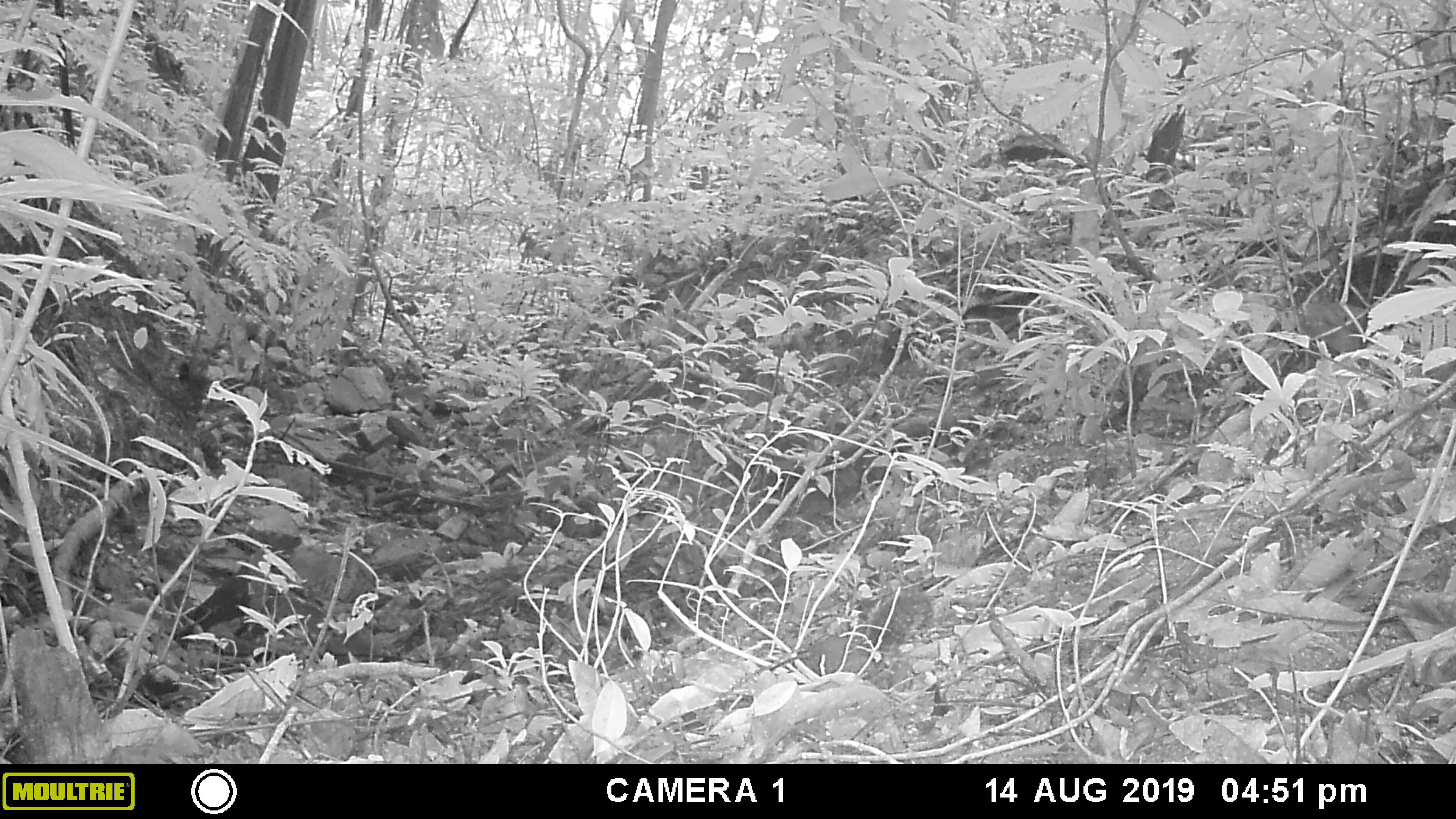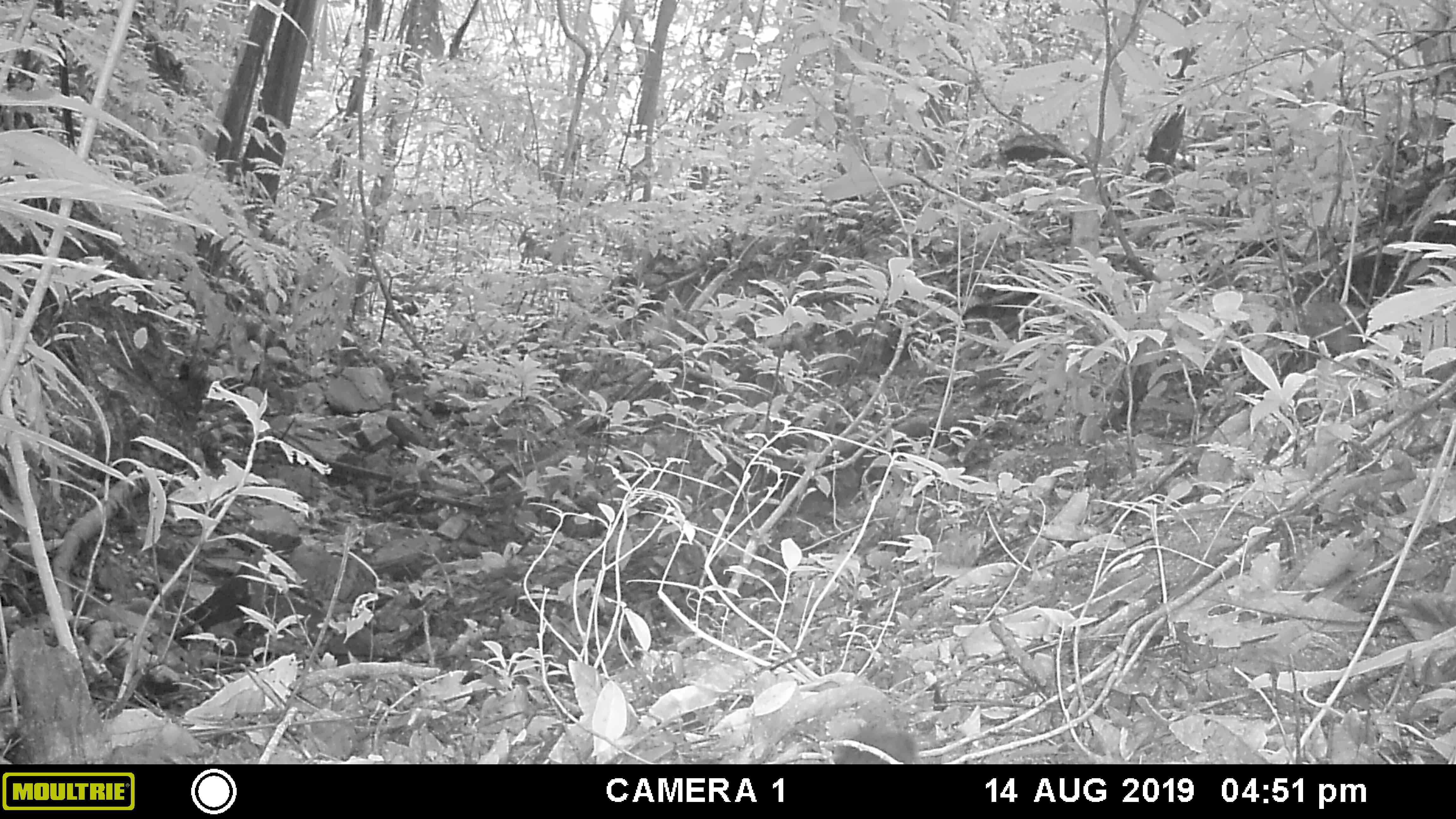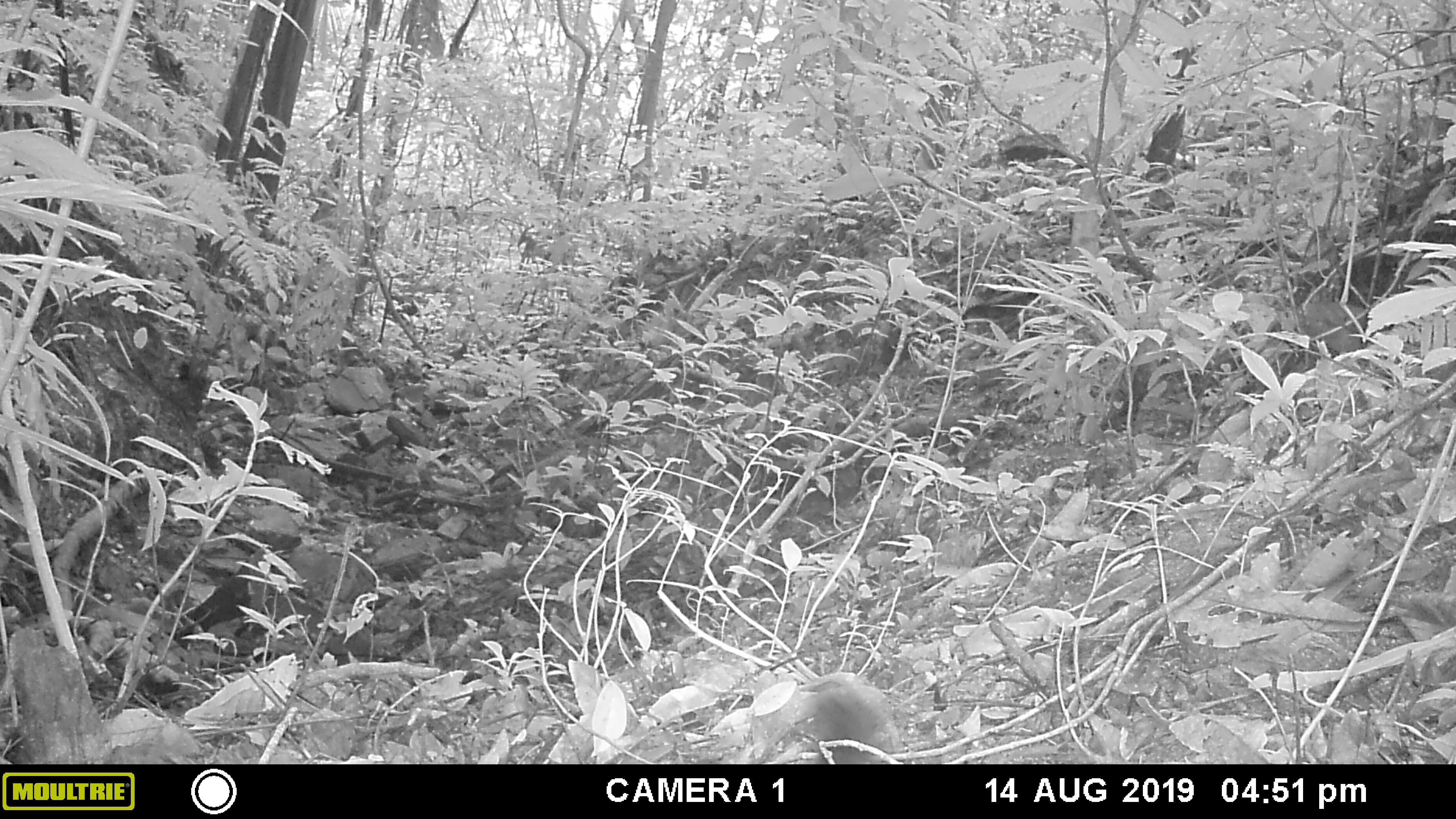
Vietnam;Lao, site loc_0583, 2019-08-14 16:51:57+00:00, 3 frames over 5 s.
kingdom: Animalia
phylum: Chordata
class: Mammalia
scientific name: Mammalia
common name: mammal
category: unidentified small mammal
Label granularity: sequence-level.